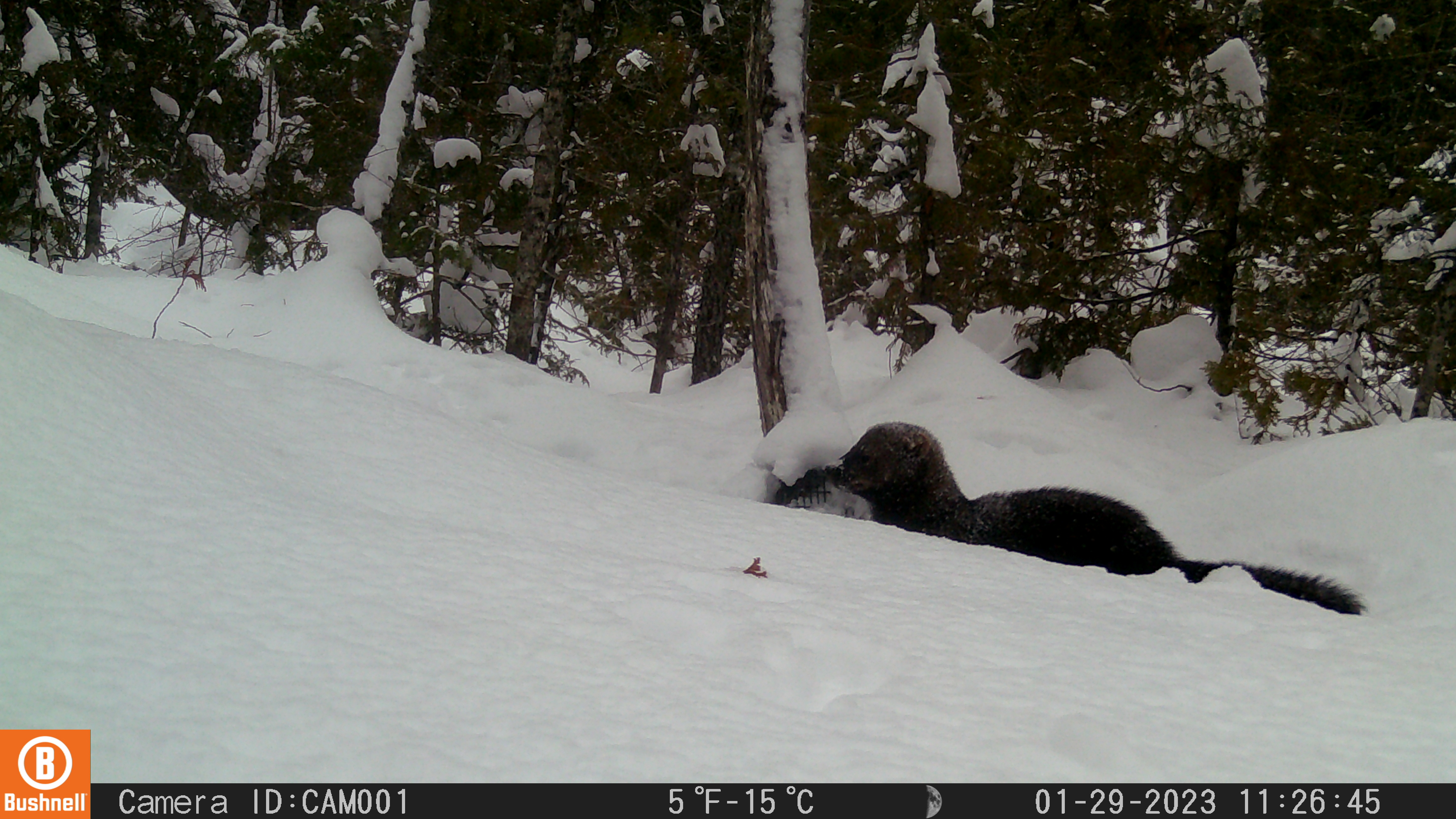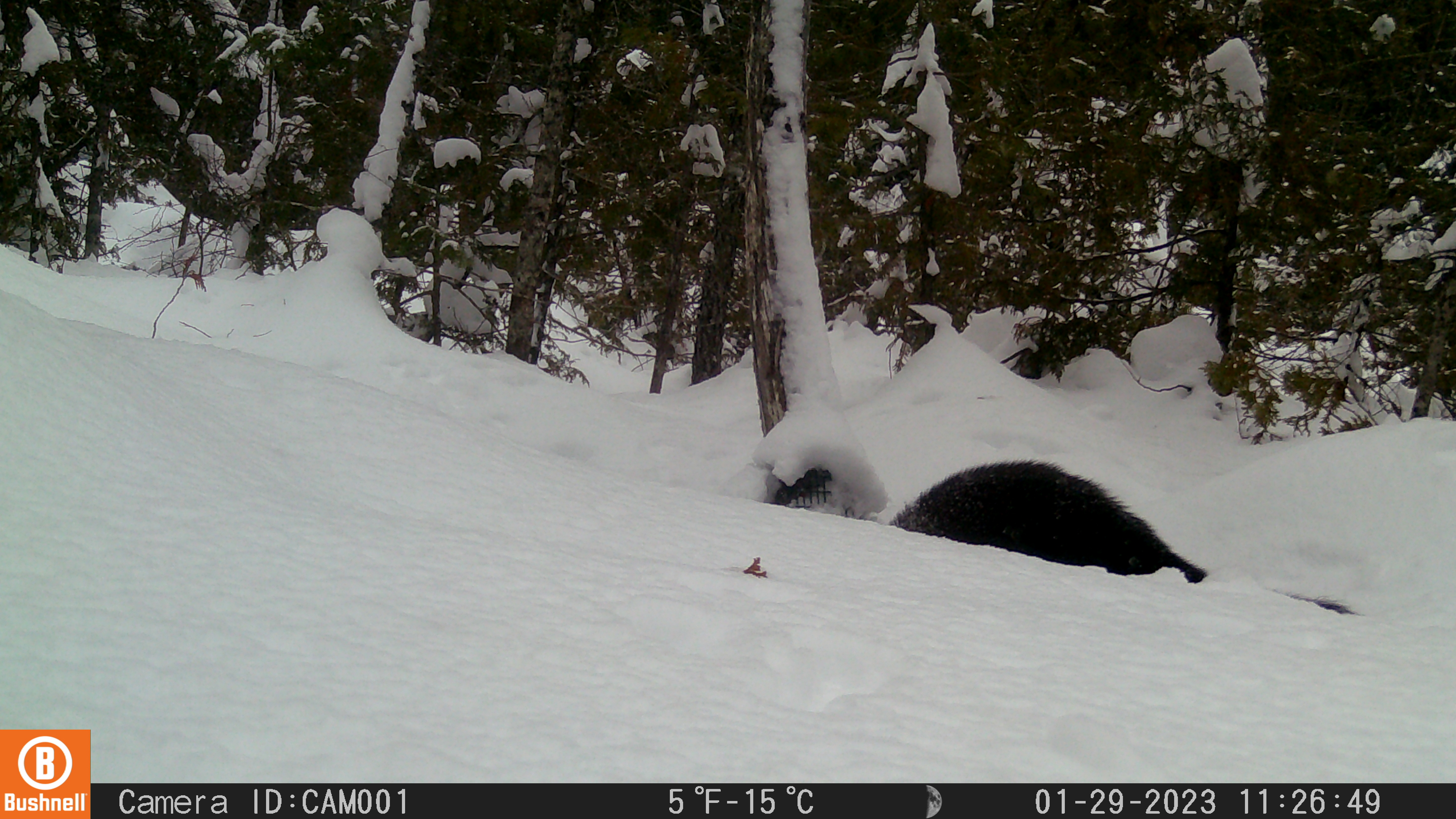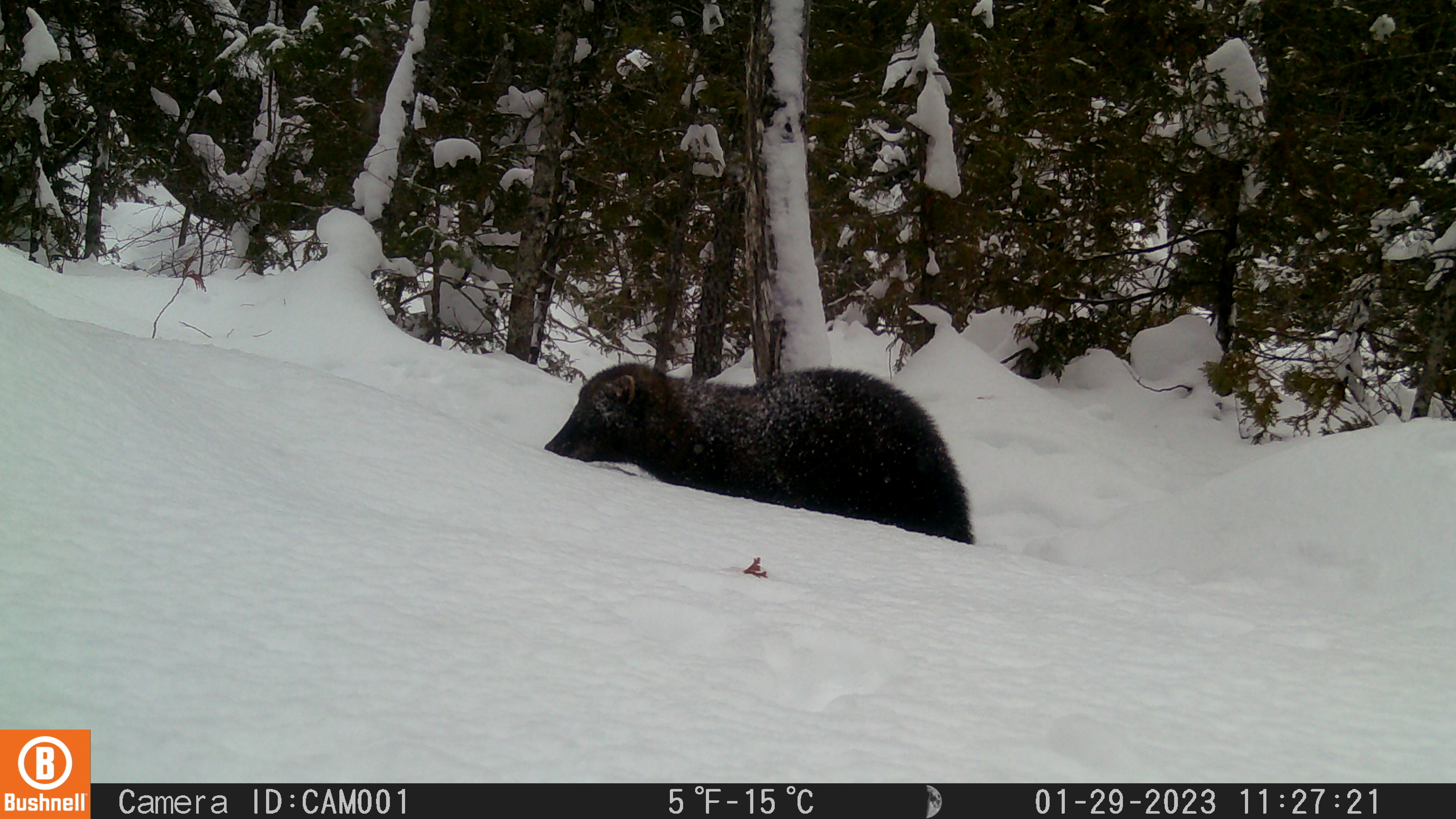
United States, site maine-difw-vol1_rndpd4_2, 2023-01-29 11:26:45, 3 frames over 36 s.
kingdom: Animalia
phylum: Chordata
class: Mammalia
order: Carnivora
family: Mustelidae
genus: Pekania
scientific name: Pekania pennanti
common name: fisher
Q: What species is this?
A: Fisher (Pekania pennanti).